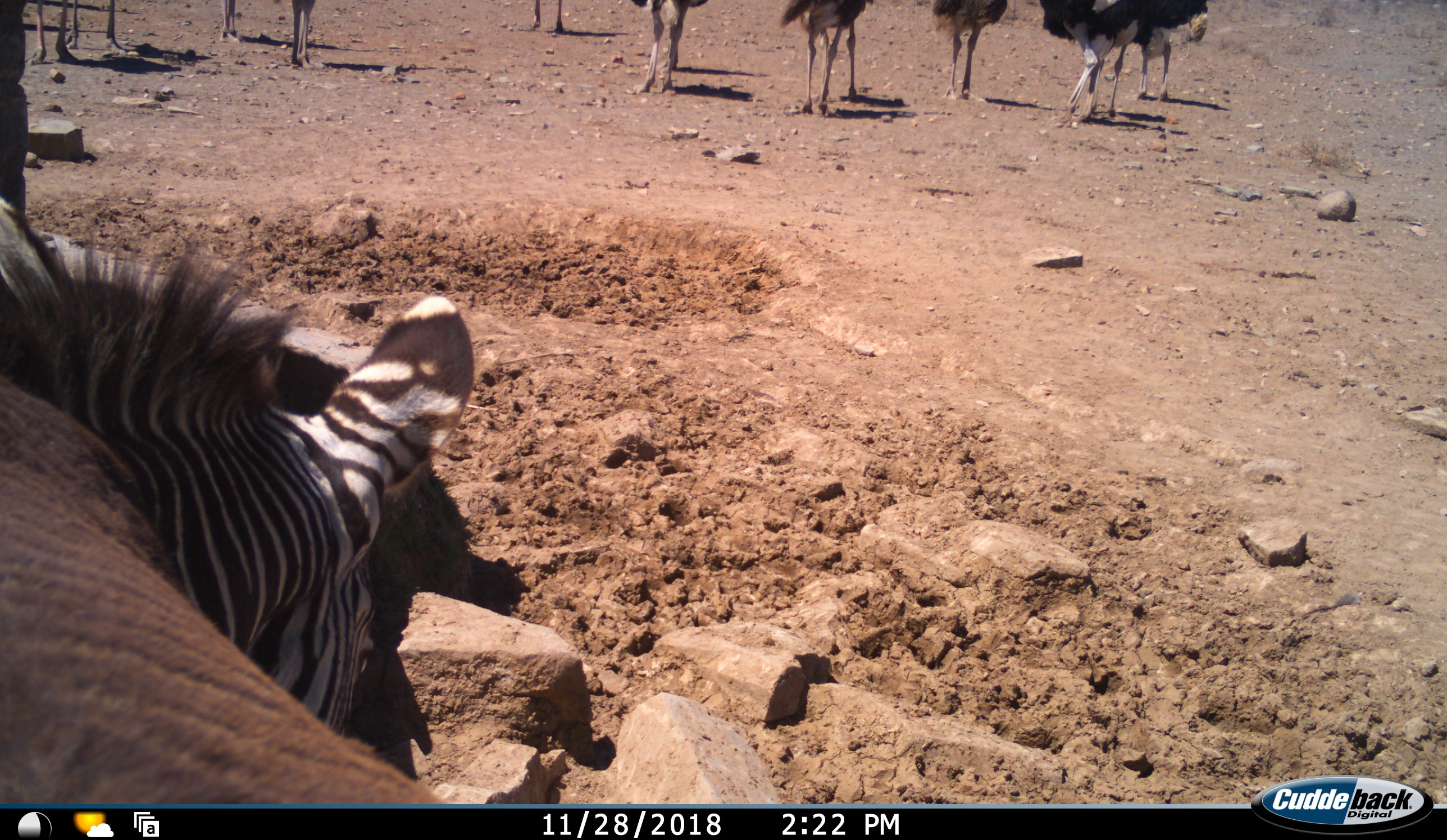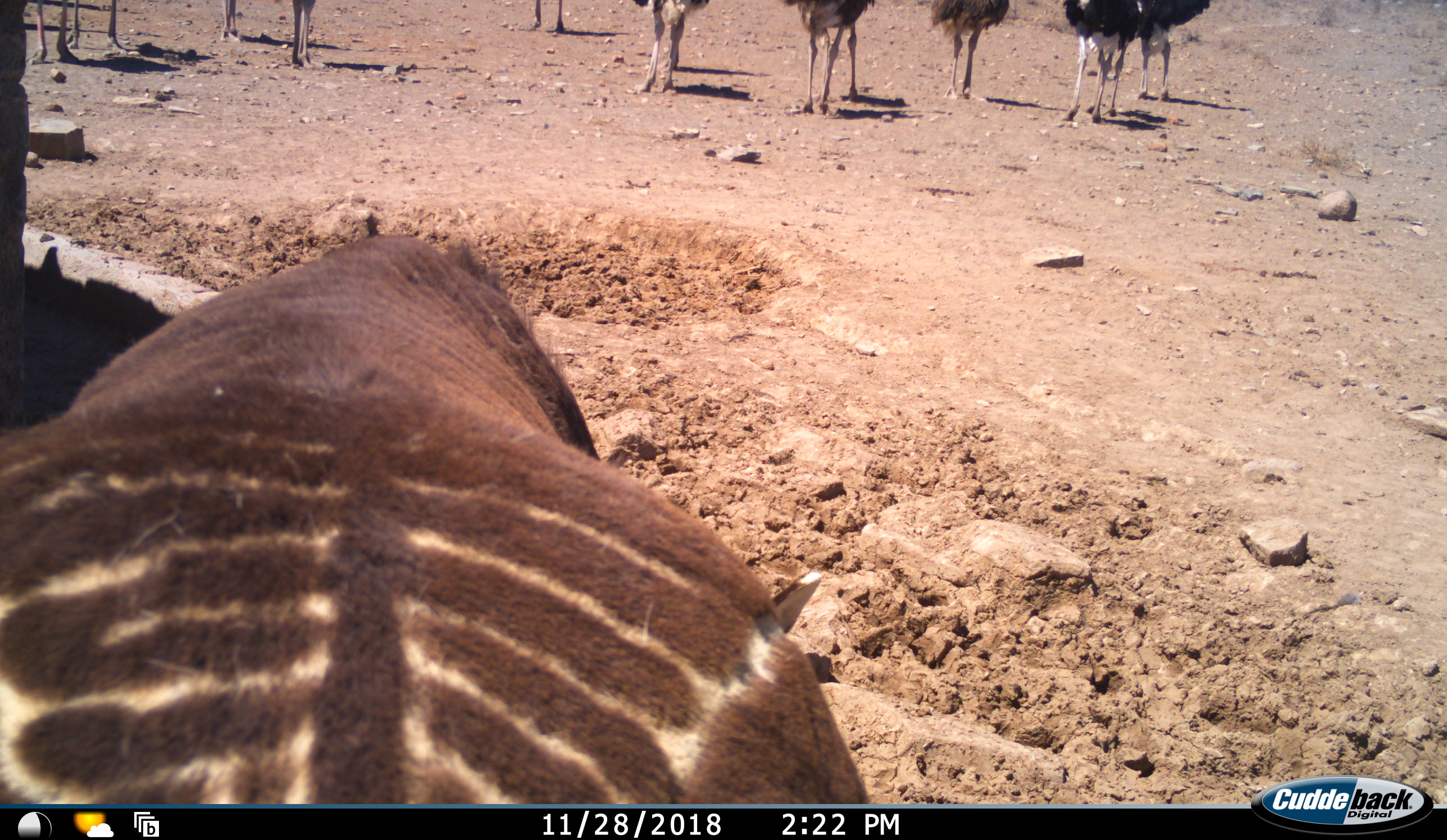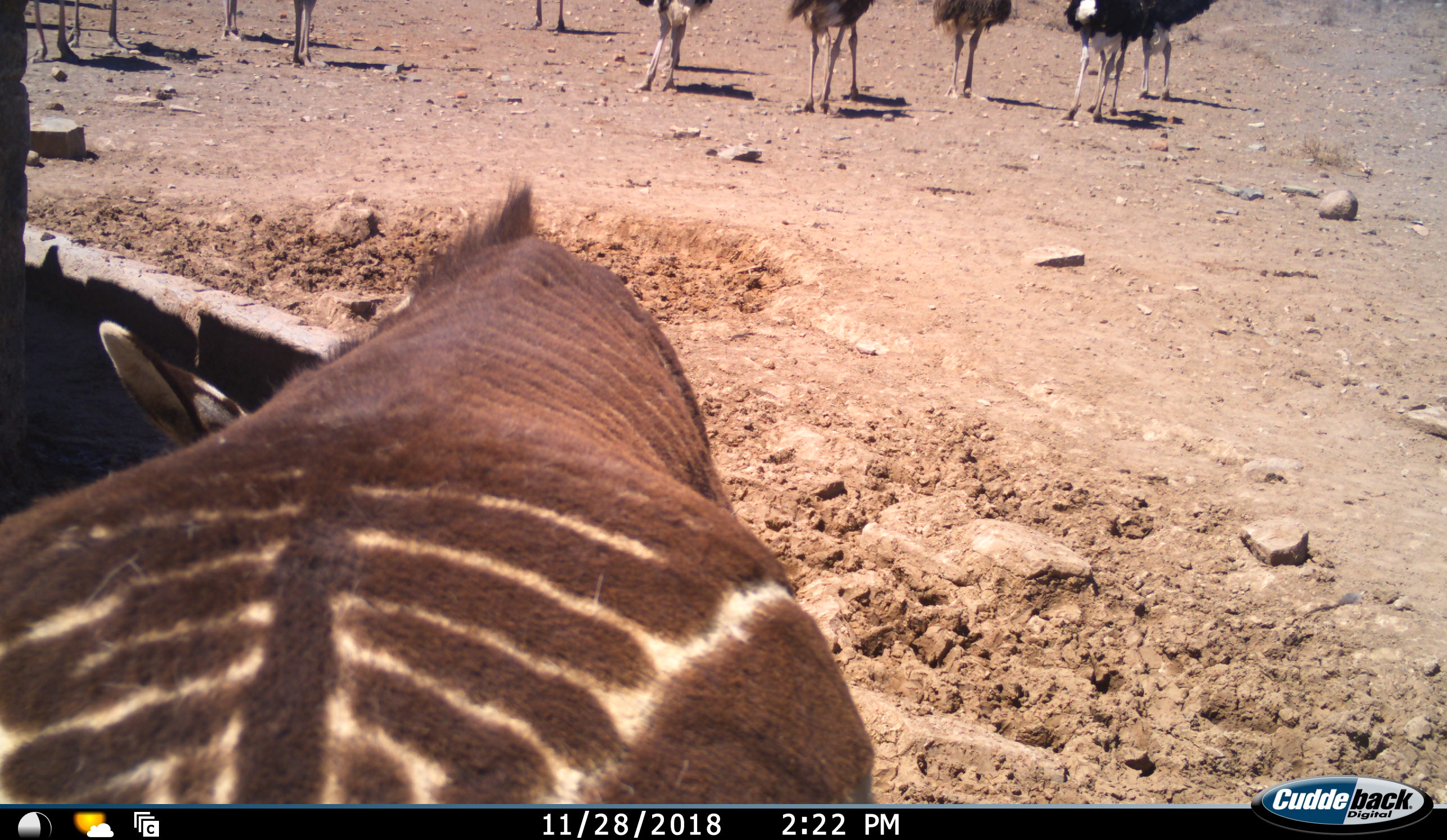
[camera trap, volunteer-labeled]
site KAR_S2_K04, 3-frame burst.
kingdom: Animalia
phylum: Chordata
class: Aves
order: Struthioniformes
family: Struthionidae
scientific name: Struthionidae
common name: ostrich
Ostrich (Struthionidae), count 11-50. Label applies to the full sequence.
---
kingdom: Animalia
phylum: Chordata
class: Mammalia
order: Perissodactyla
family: Equidae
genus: Equus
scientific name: Equus zebra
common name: mountain zebra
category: zebramountain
Zebramountain (mountain zebra) (Equus zebra), count 1. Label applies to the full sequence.